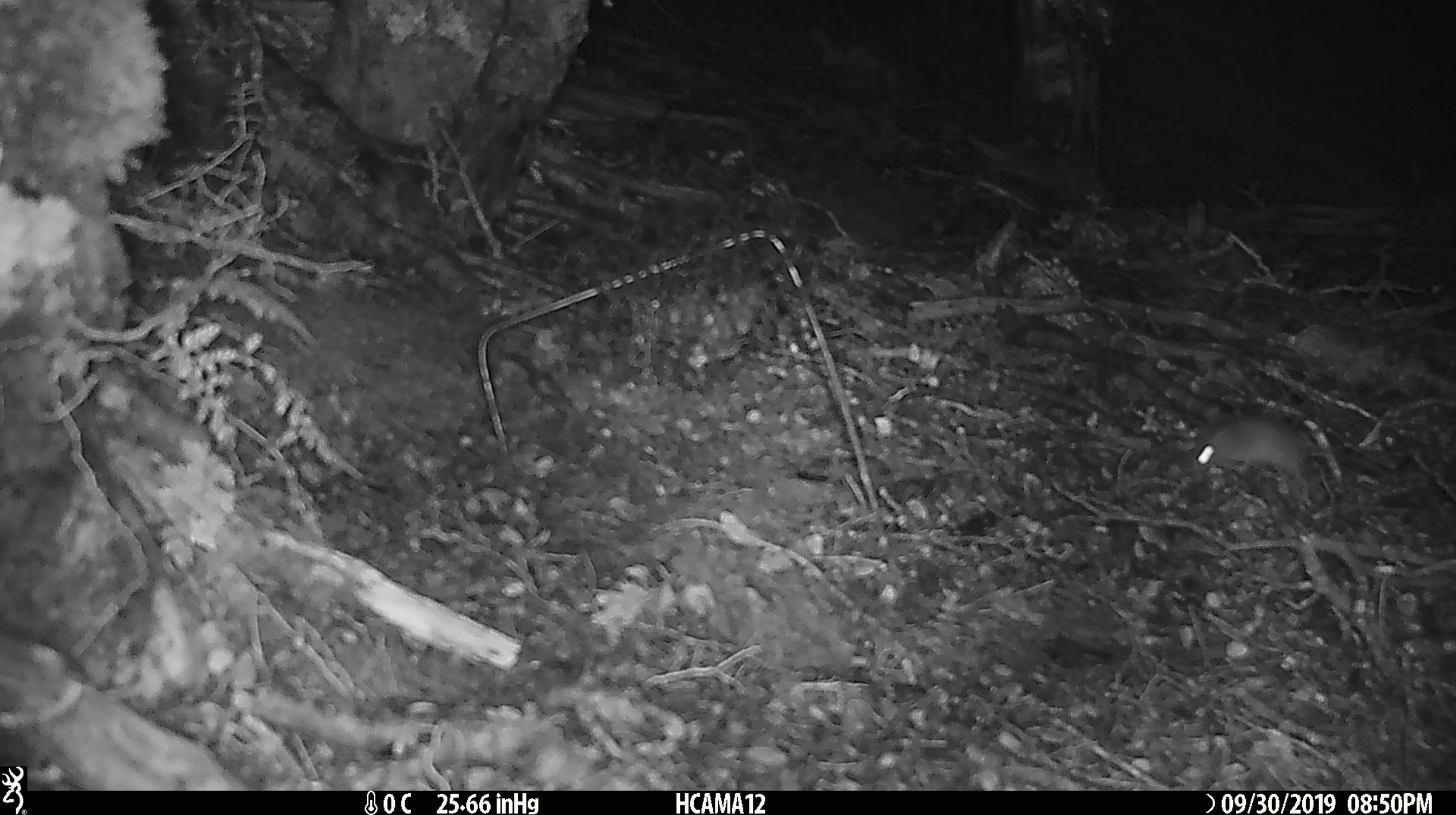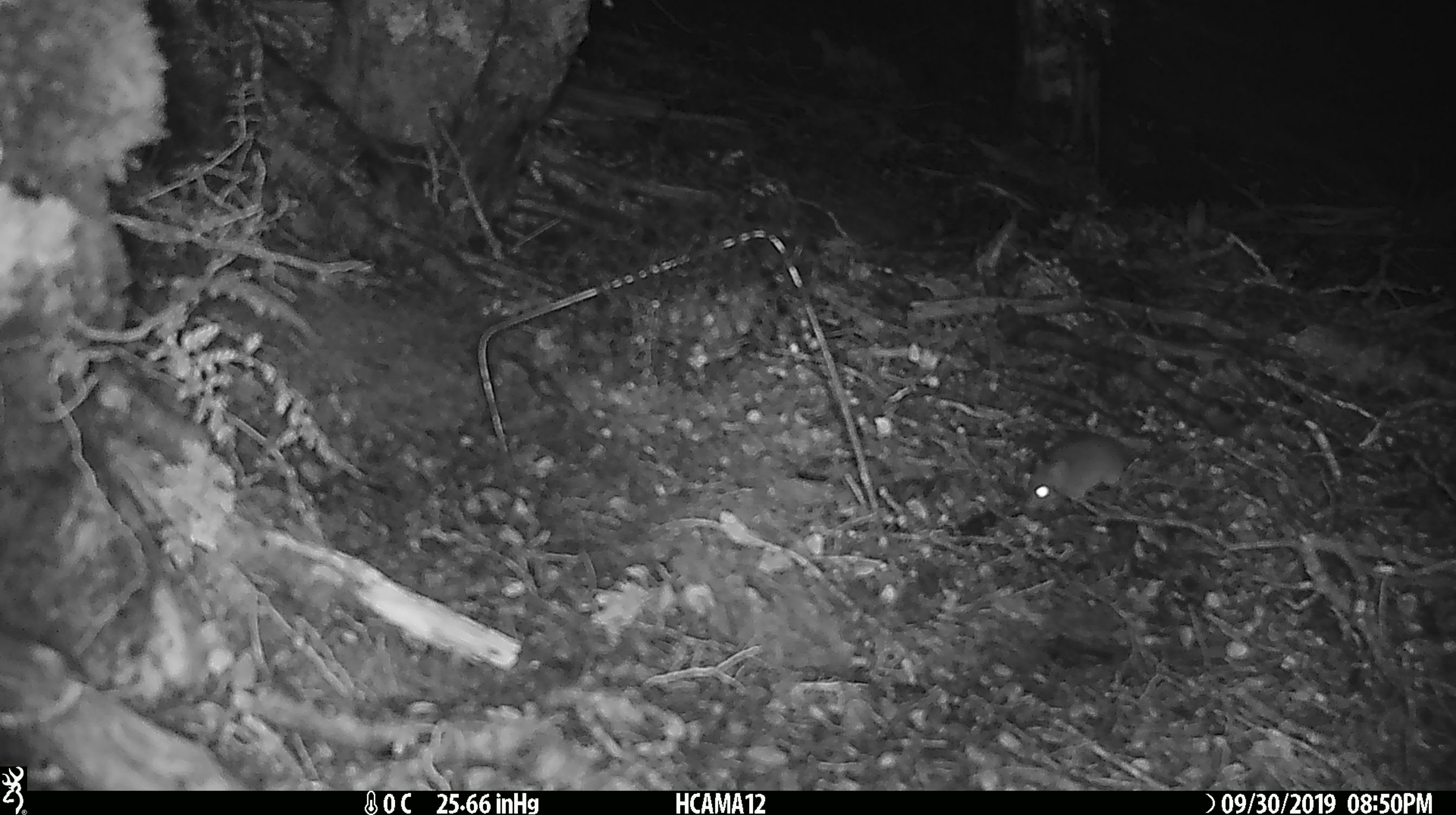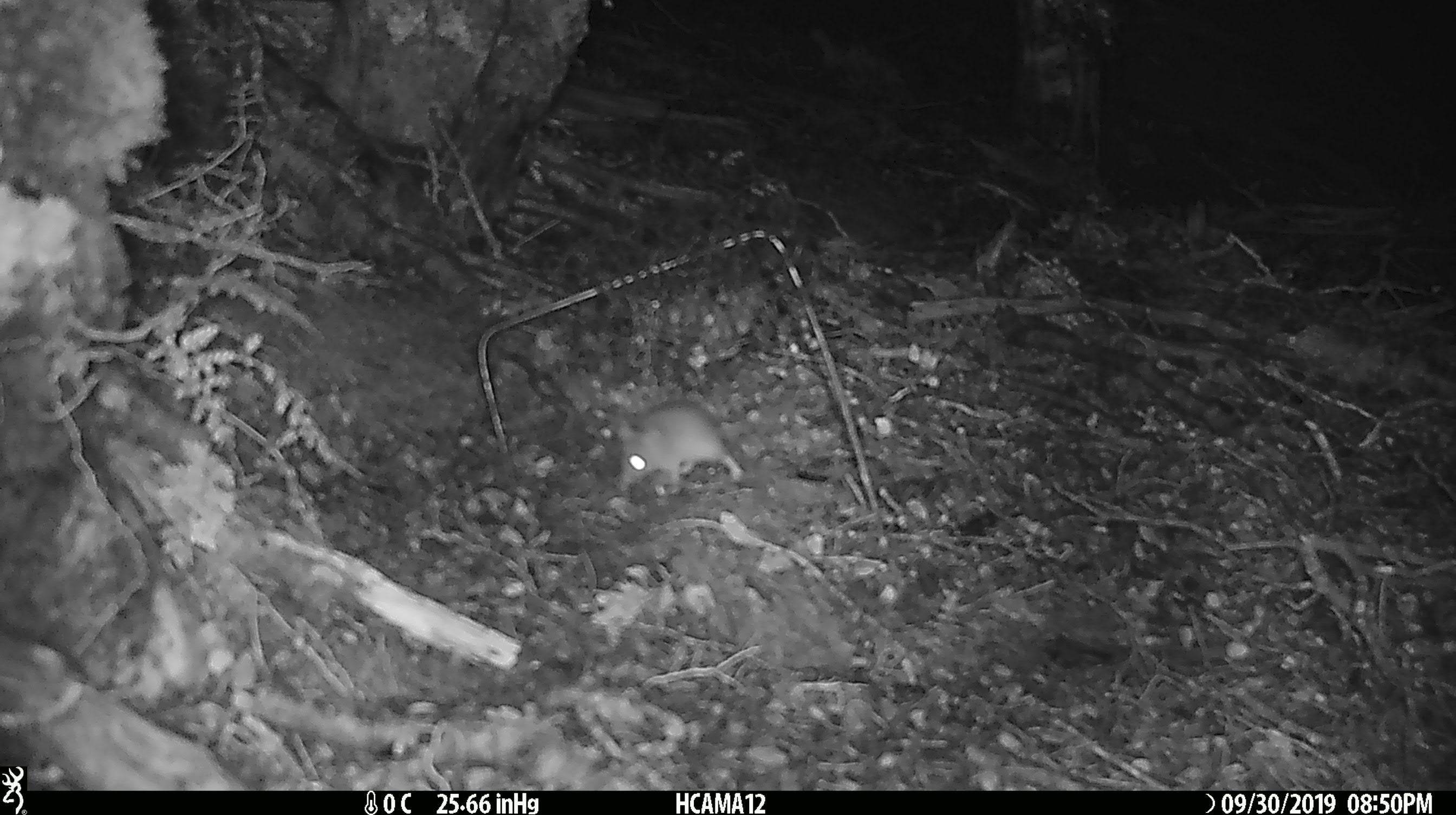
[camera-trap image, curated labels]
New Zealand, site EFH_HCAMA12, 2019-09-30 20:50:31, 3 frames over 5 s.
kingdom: Animalia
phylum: Chordata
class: Mammalia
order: Rodentia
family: Muridae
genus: Mus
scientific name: Mus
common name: mouse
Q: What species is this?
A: Mouse (Mus).